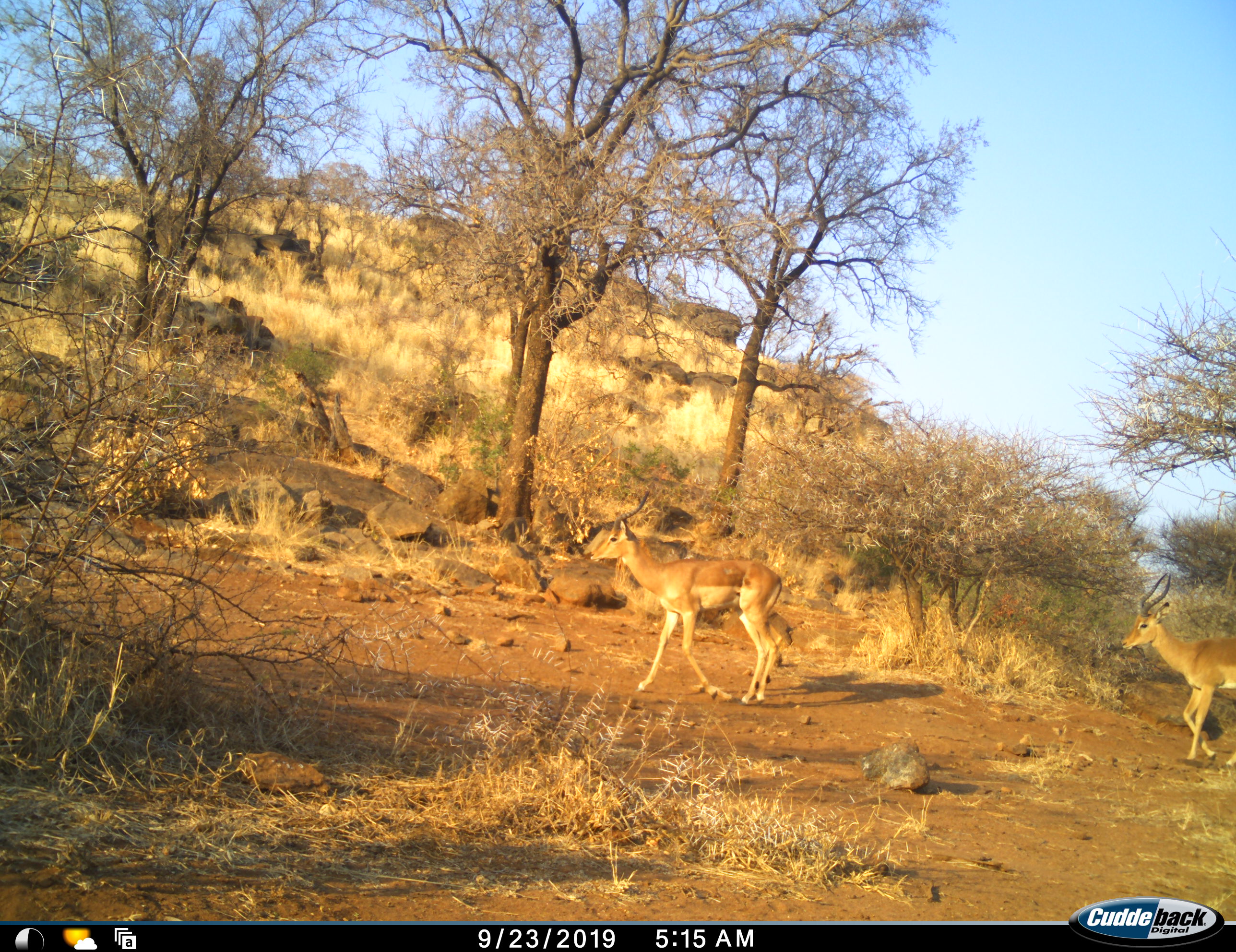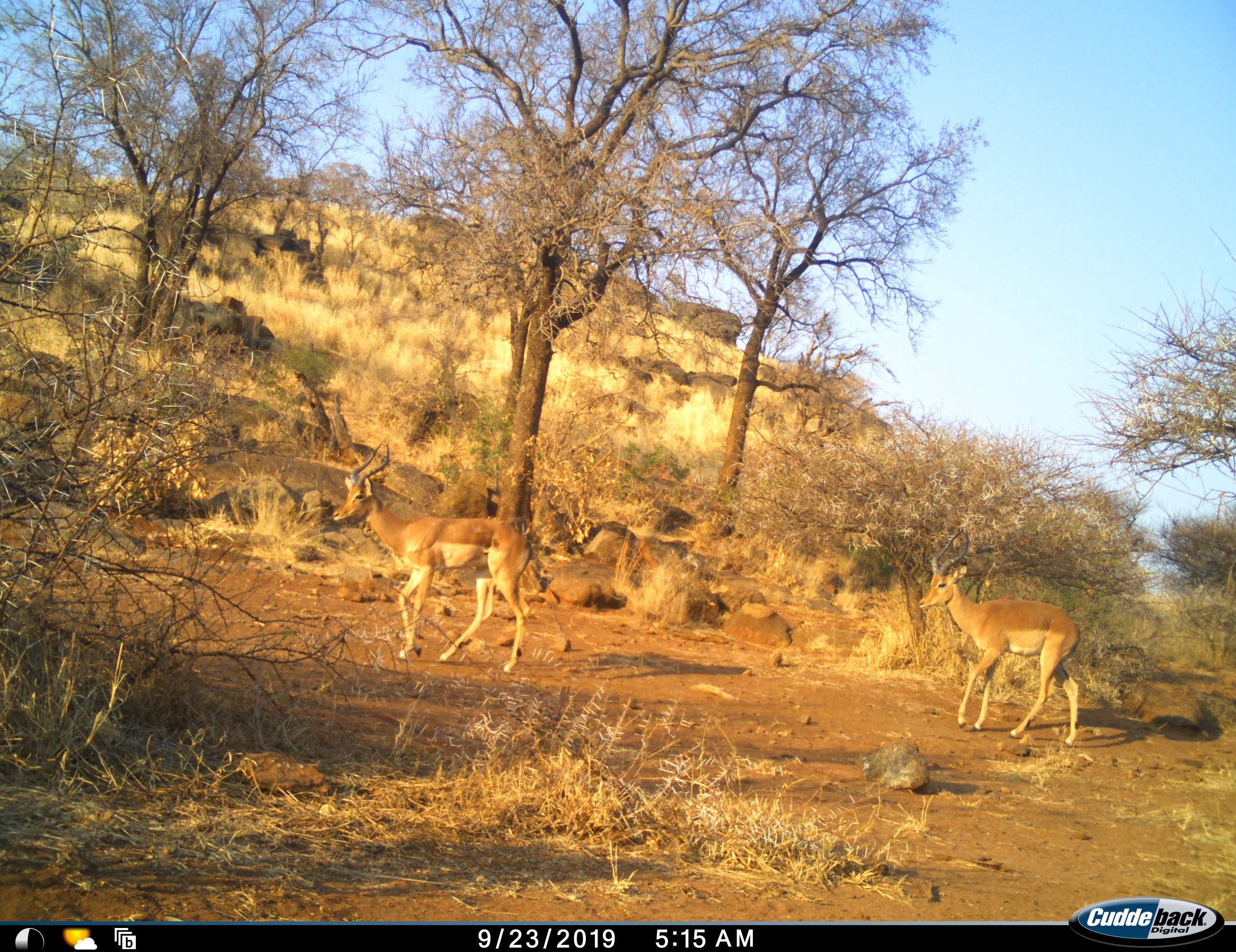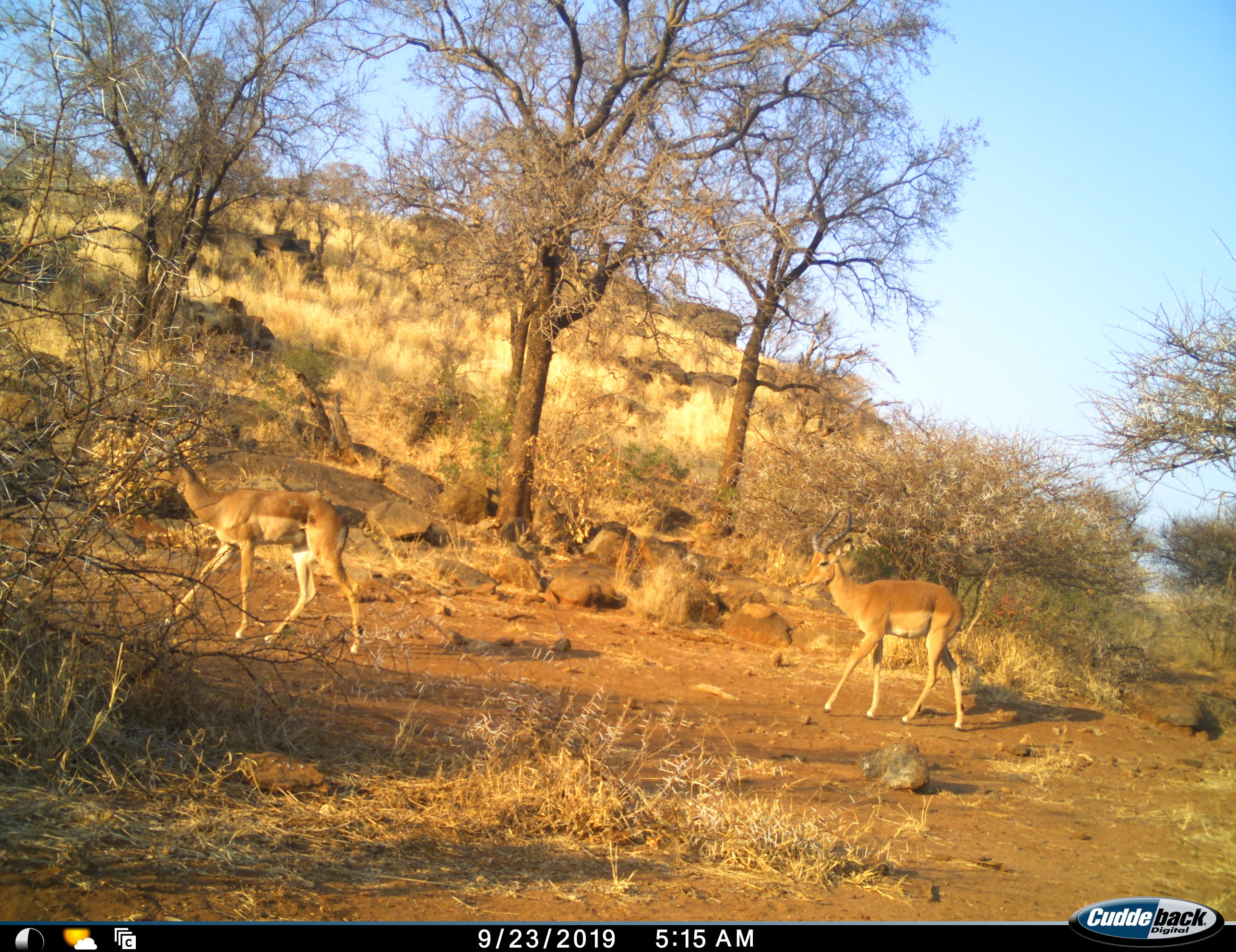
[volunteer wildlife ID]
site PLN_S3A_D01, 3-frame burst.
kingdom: Animalia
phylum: Chordata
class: Mammalia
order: Artiodactyla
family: Bovidae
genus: Aepyceros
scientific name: Aepyceros melampus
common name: impala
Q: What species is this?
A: Impala (Aepyceros melampus).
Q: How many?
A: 2.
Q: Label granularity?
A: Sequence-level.